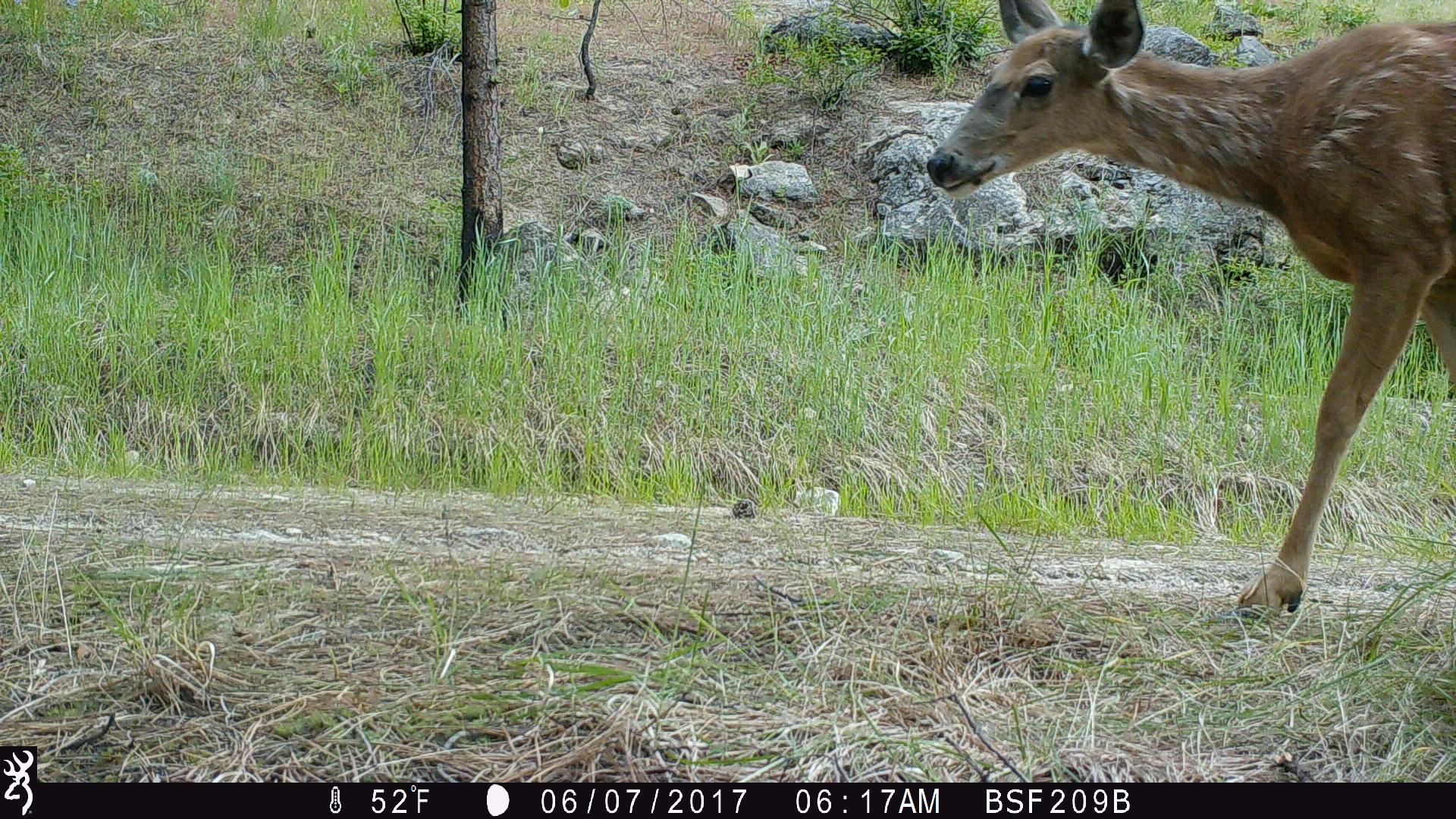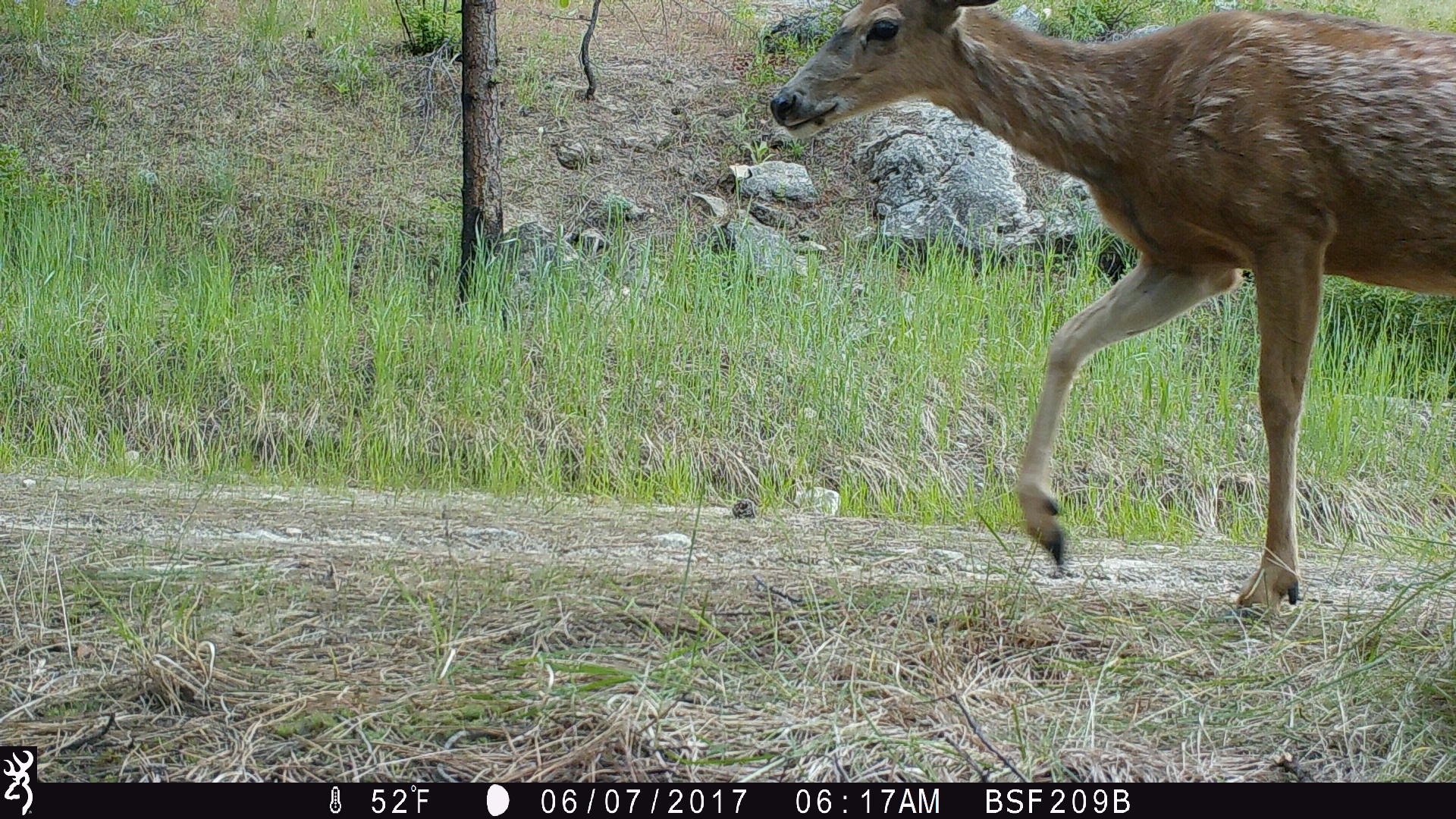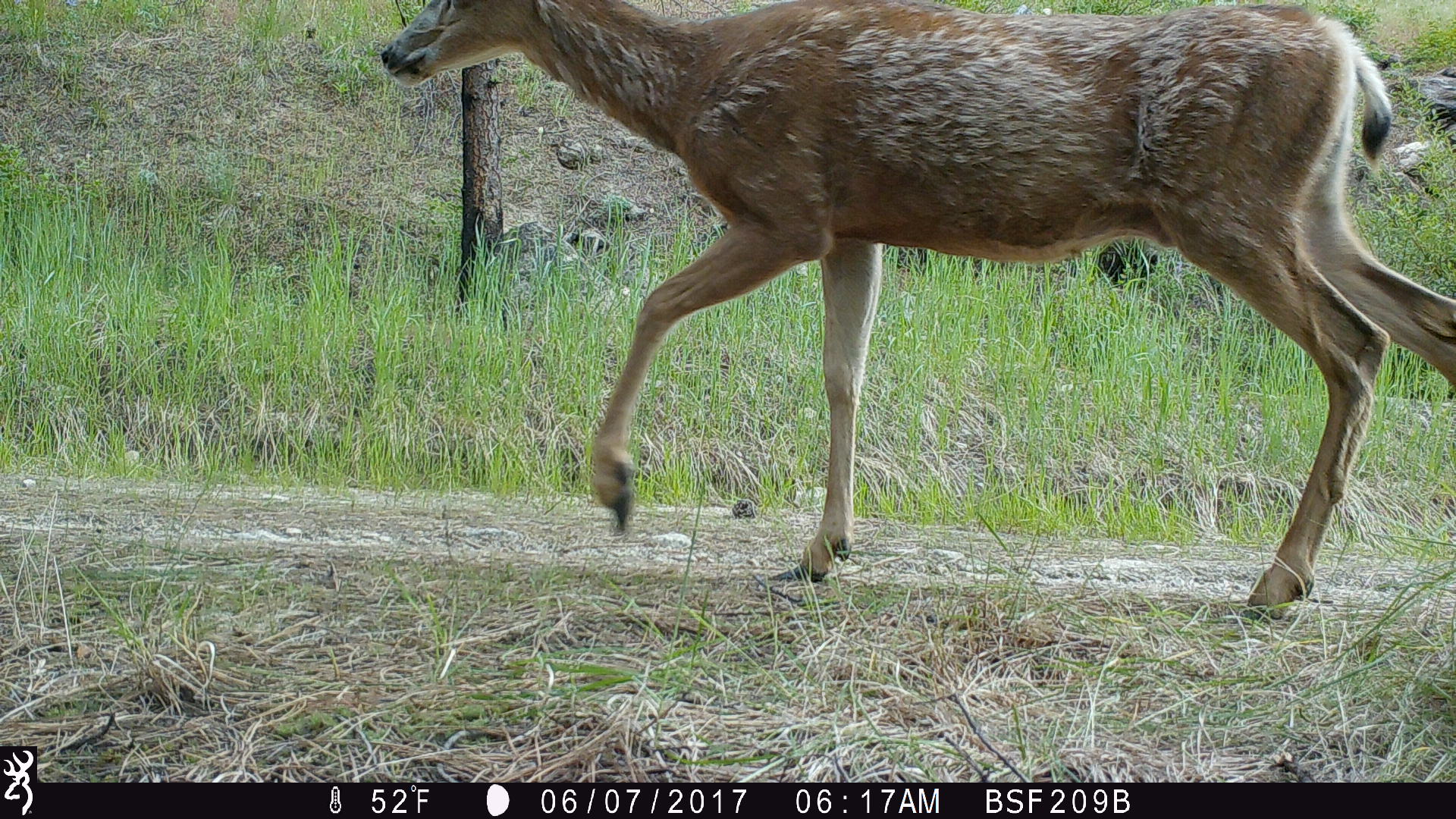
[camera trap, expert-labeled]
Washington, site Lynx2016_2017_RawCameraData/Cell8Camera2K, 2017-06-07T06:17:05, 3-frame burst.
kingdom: Animalia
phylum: Chordata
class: Mammalia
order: Artiodactyla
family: Cervidae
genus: Odocoileus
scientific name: Odocoileus hemionus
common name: mule deer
Odocoileus hemionus (mule deer). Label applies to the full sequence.